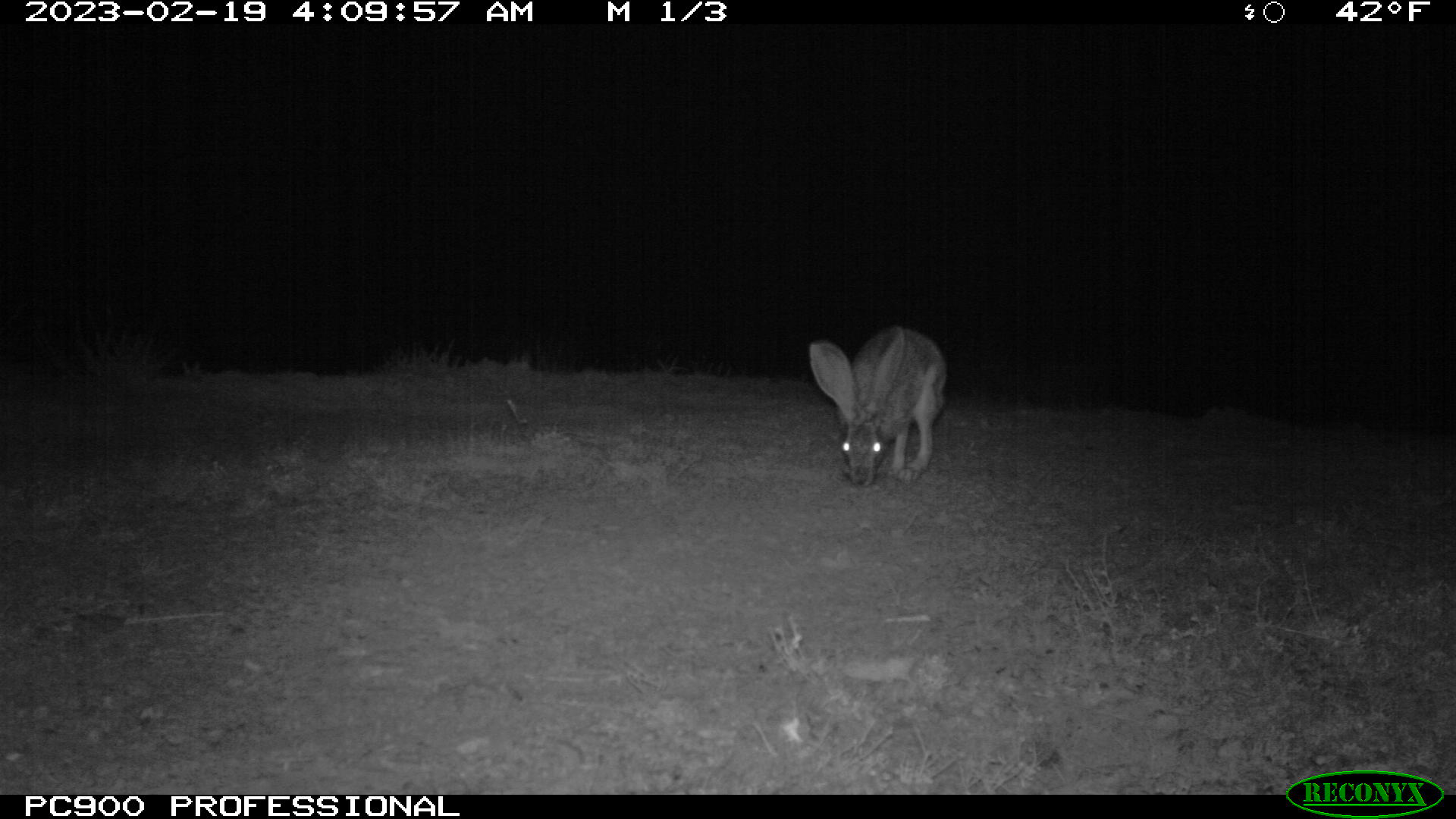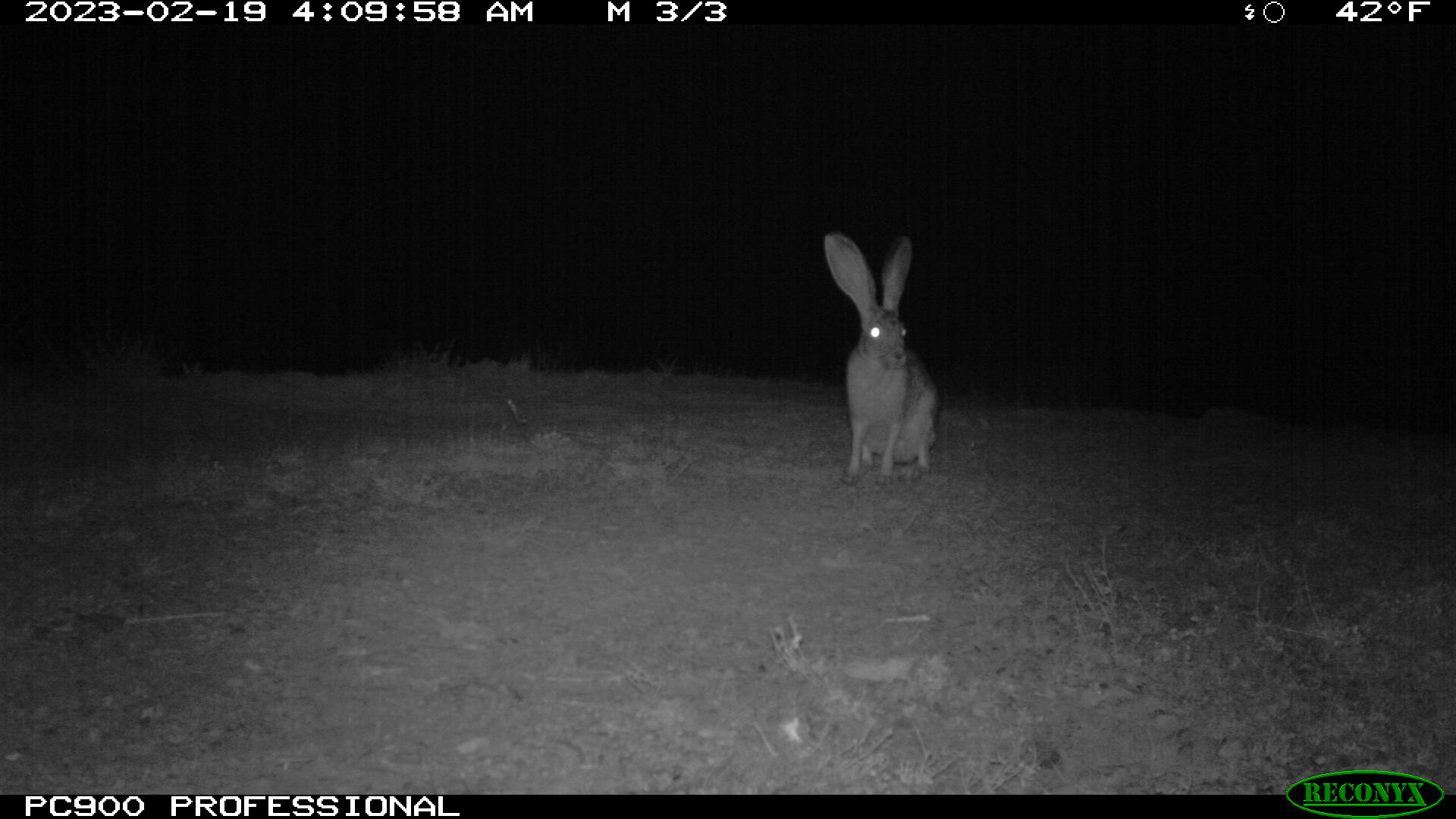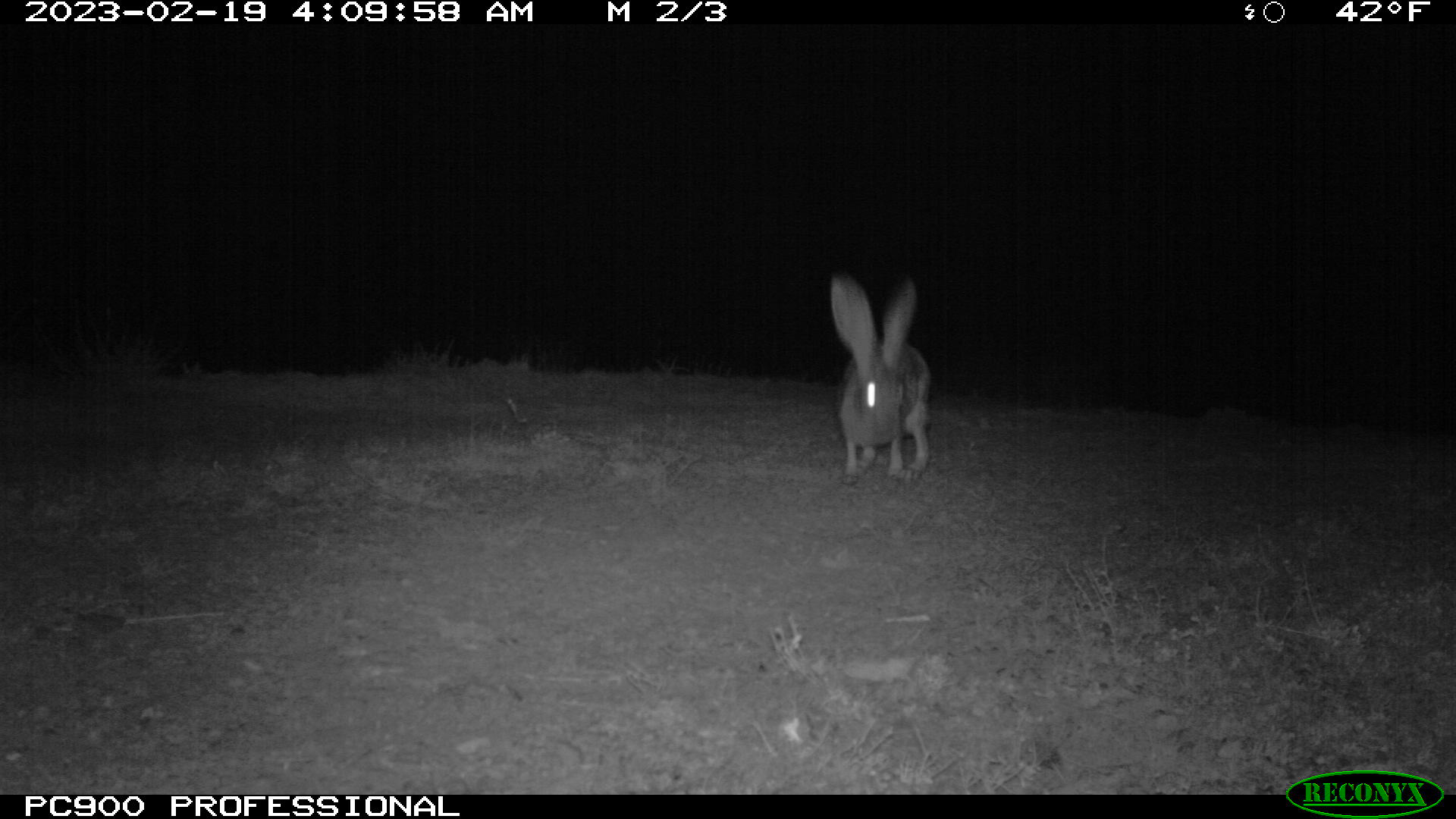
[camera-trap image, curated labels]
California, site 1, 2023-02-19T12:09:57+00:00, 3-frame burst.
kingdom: Animalia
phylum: Chordata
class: Mammalia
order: Lagomorpha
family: Leporidae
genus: Lepus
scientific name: Lepus californicus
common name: black-tailed jackrabbit